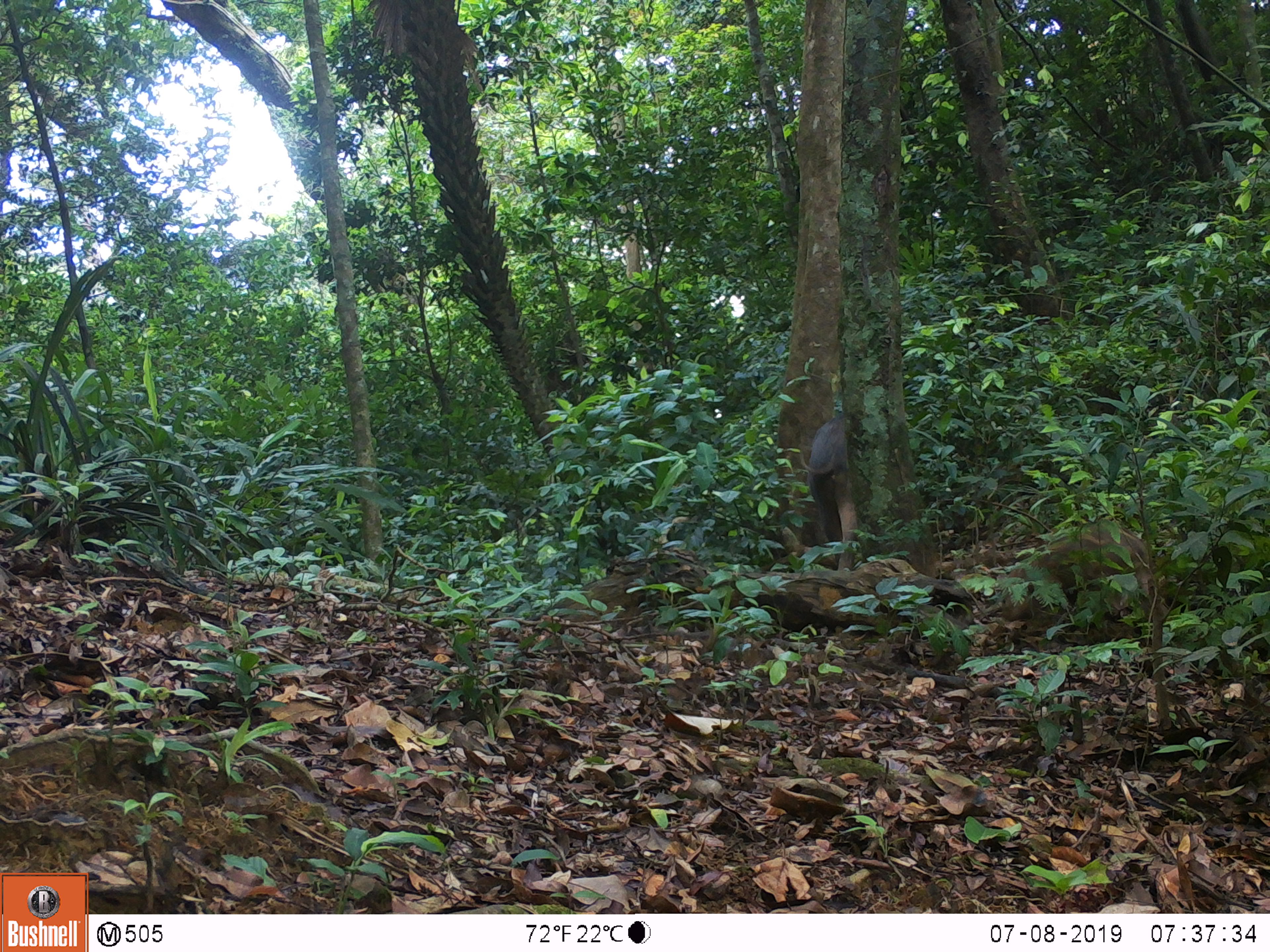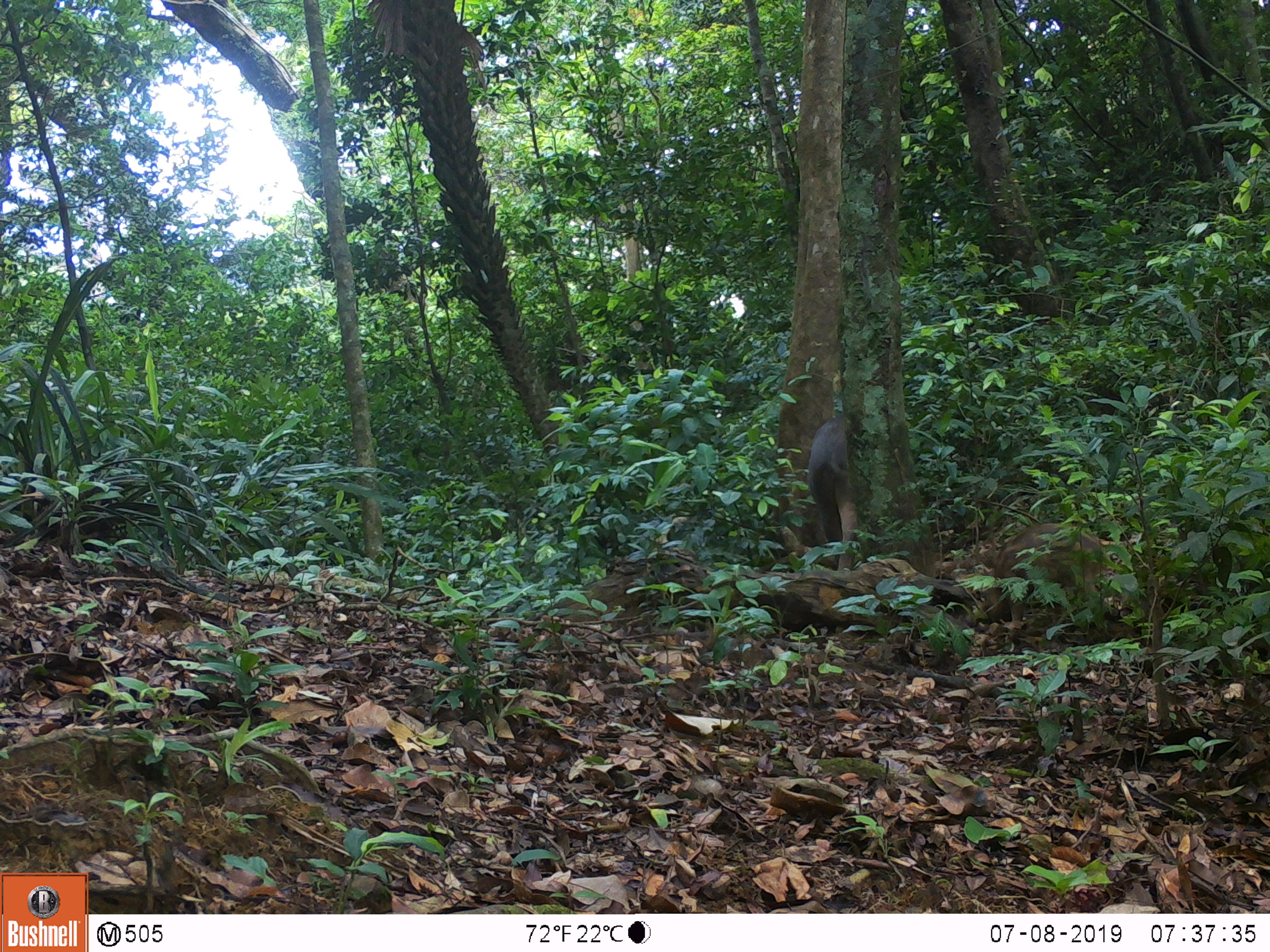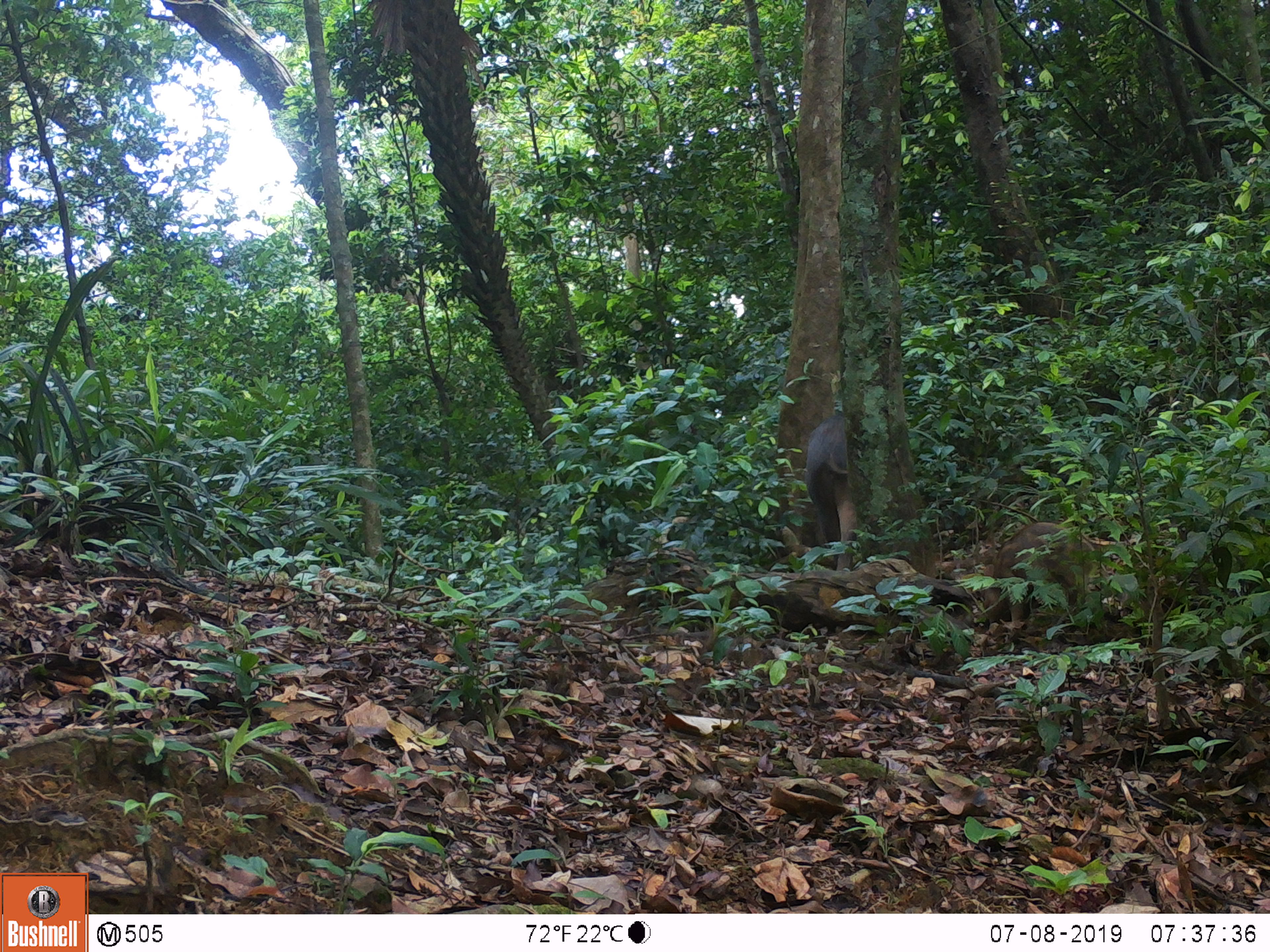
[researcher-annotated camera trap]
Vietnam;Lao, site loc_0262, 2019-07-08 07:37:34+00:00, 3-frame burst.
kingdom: Animalia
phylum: Chordata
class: Mammalia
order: Artiodactyla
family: Suidae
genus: Sus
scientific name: Sus scrofa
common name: eurasian wild pig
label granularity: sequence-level